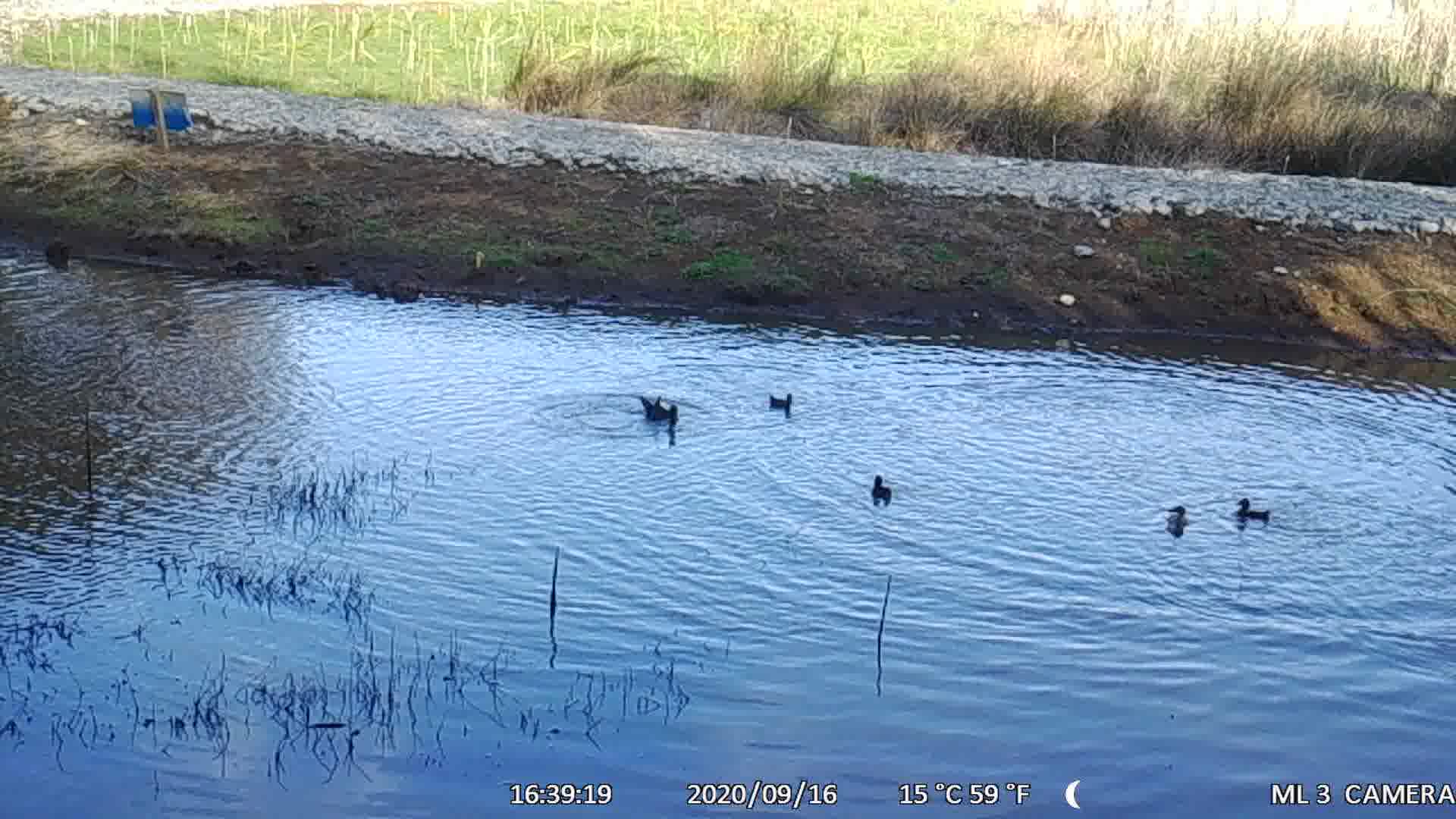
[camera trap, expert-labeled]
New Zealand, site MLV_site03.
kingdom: Animalia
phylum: Chordata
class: Aves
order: Anseriformes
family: Anatidae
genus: Anas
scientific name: Anas chlorotis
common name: brown teal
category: pateke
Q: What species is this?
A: Pateke (brown teal) (Anas chlorotis).